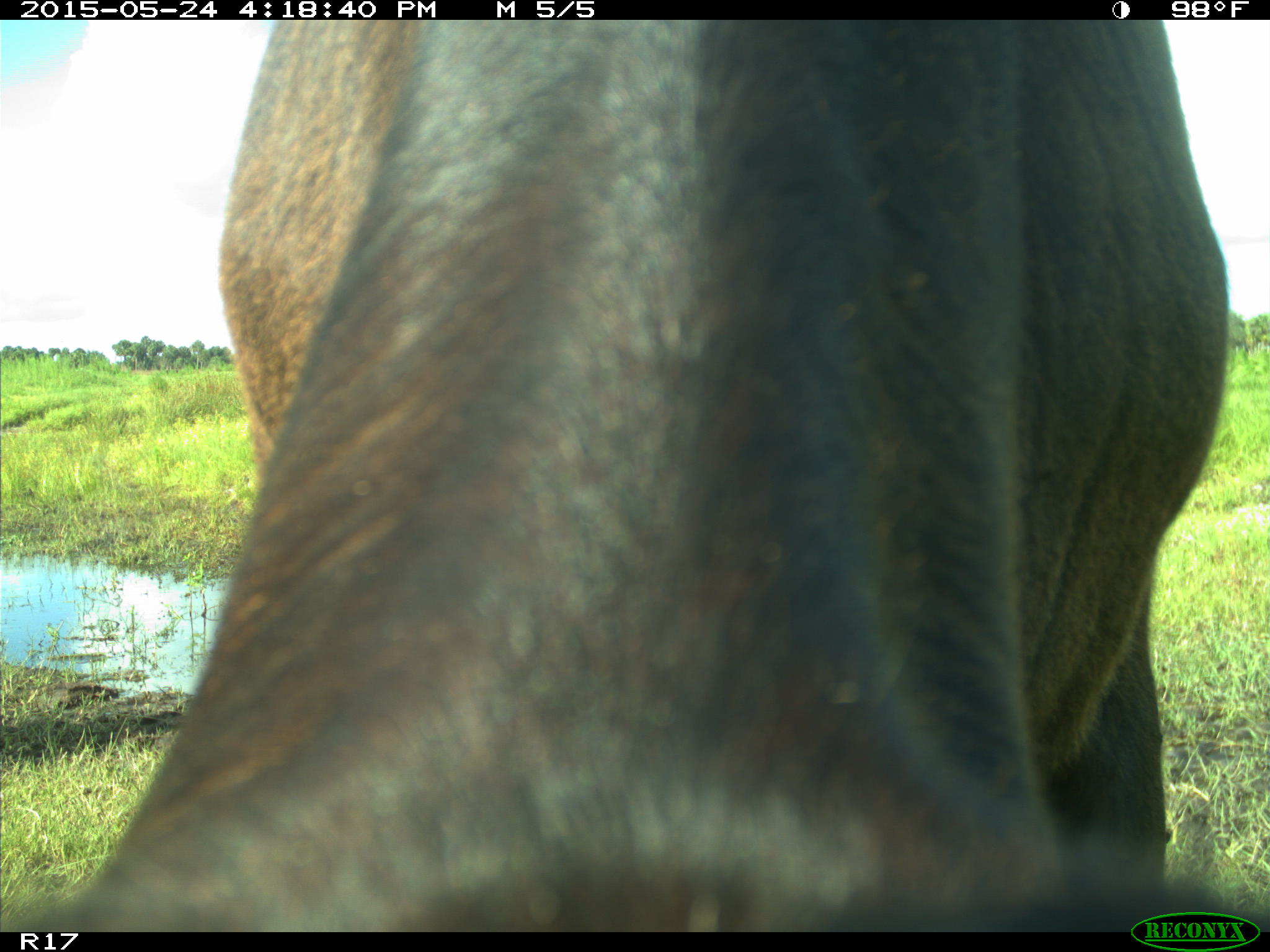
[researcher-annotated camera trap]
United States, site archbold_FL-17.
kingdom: Animalia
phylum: Chordata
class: Mammalia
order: Artiodactyla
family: Bovidae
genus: Bos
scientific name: Bos taurus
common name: domestic cow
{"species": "Bos taurus (domestic cow)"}